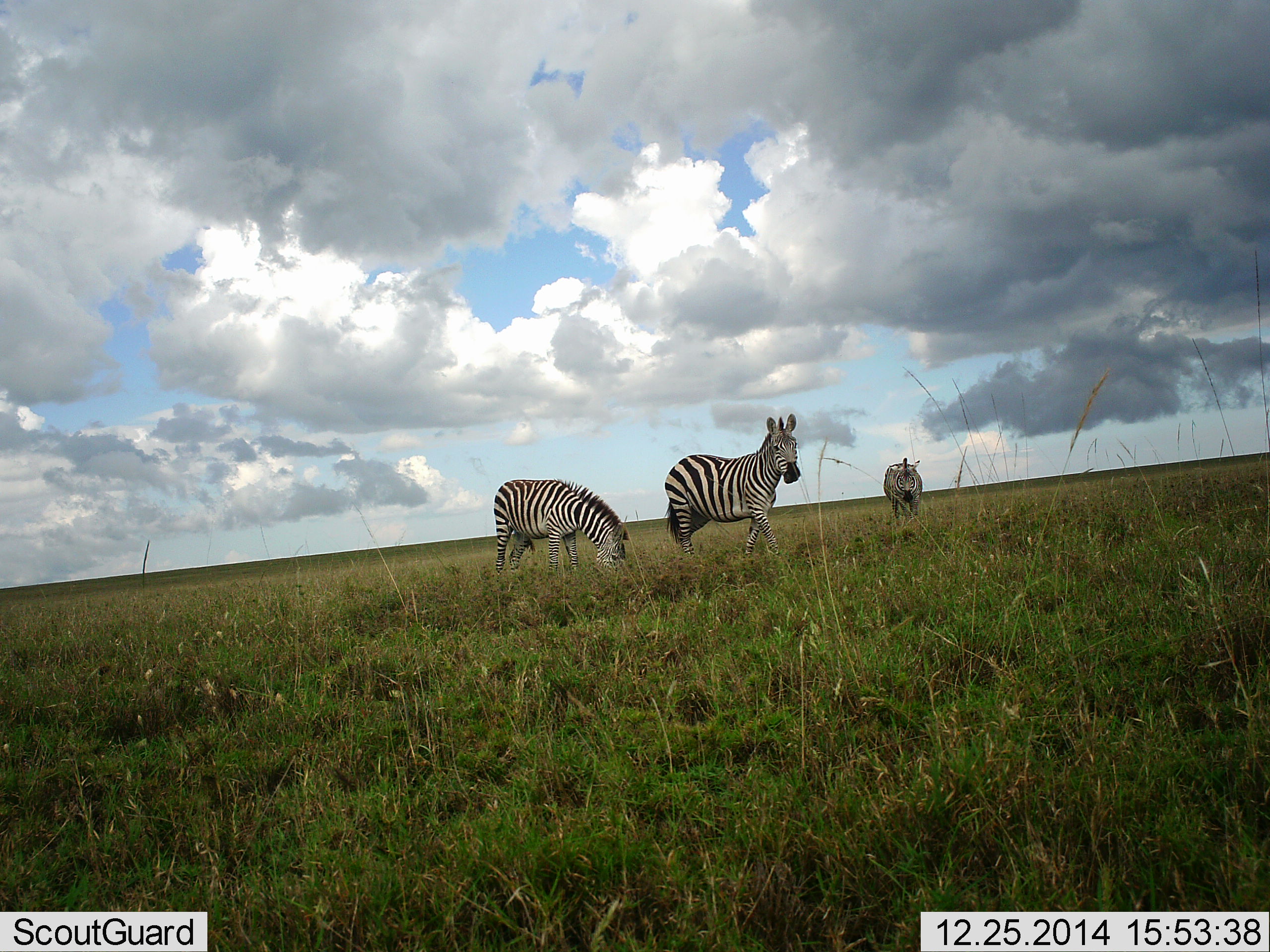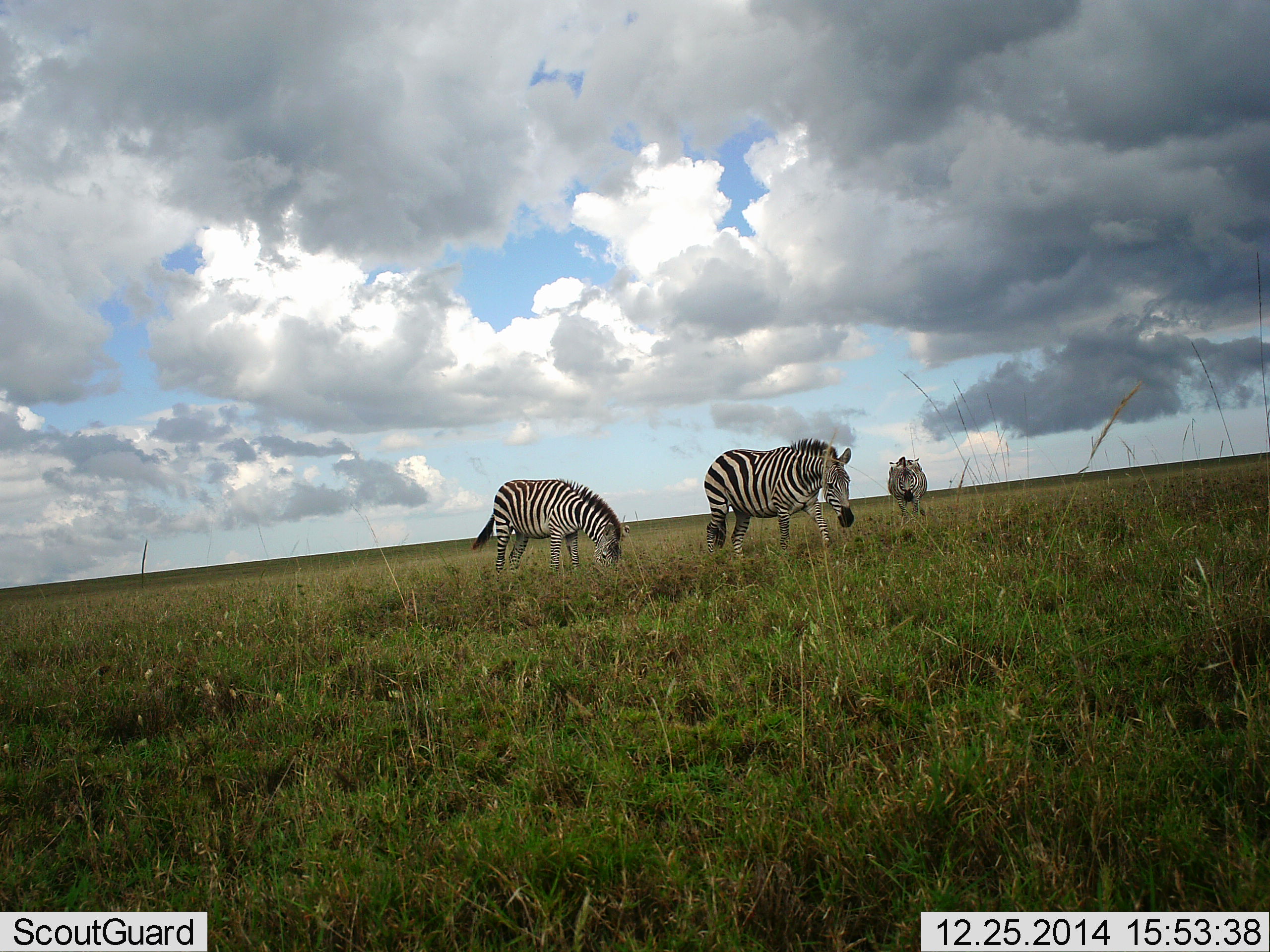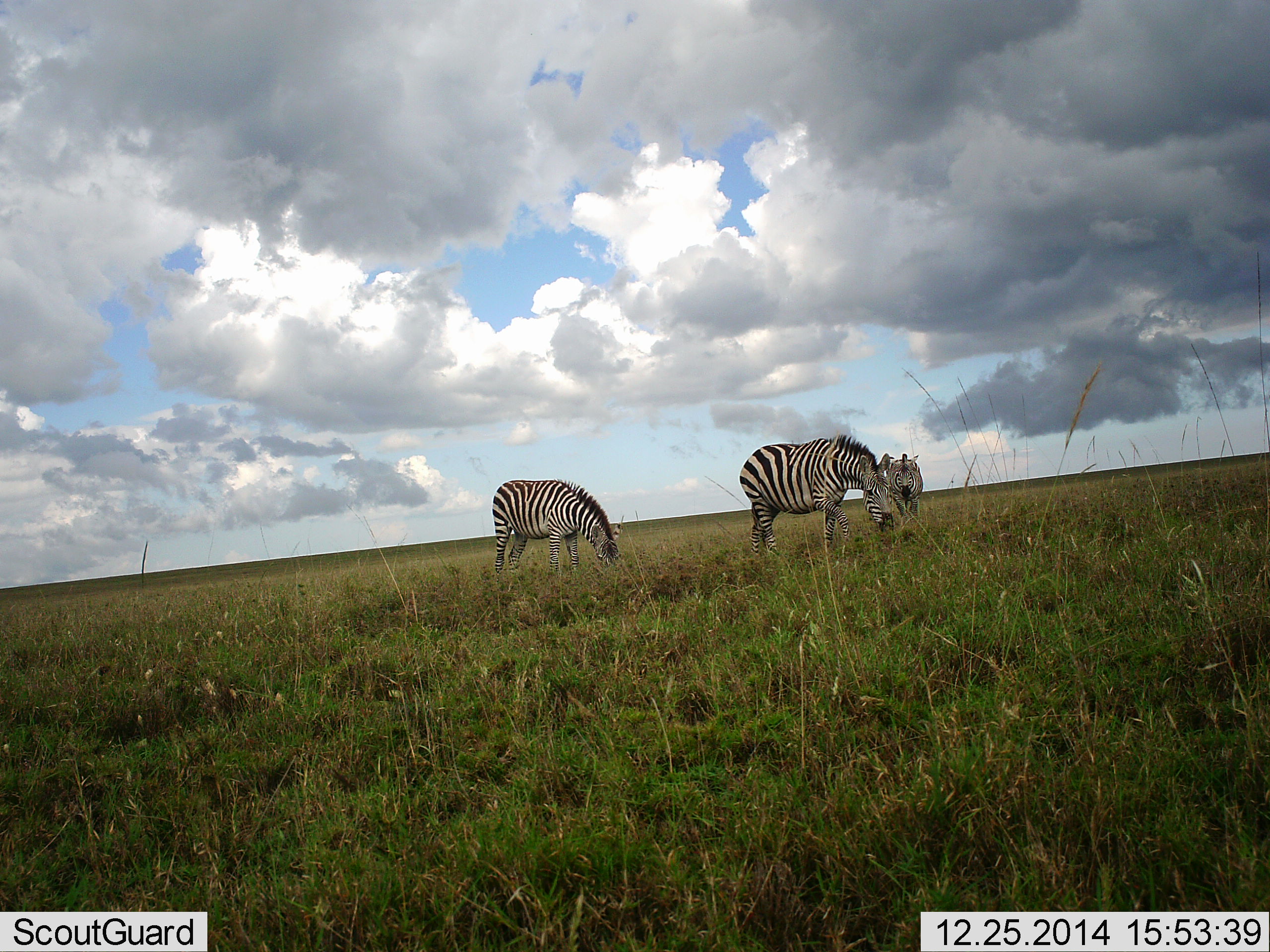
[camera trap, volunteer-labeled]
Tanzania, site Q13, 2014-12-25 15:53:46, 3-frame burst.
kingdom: Animalia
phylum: Chordata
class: Mammalia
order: Perissodactyla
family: Equidae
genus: Equus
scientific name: Equus quagga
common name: plains zebra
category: zebra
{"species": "zebra (plains zebra) (Equus quagga)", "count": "3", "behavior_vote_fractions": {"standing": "40%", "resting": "0%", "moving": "40%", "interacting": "0%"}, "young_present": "0%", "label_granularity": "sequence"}